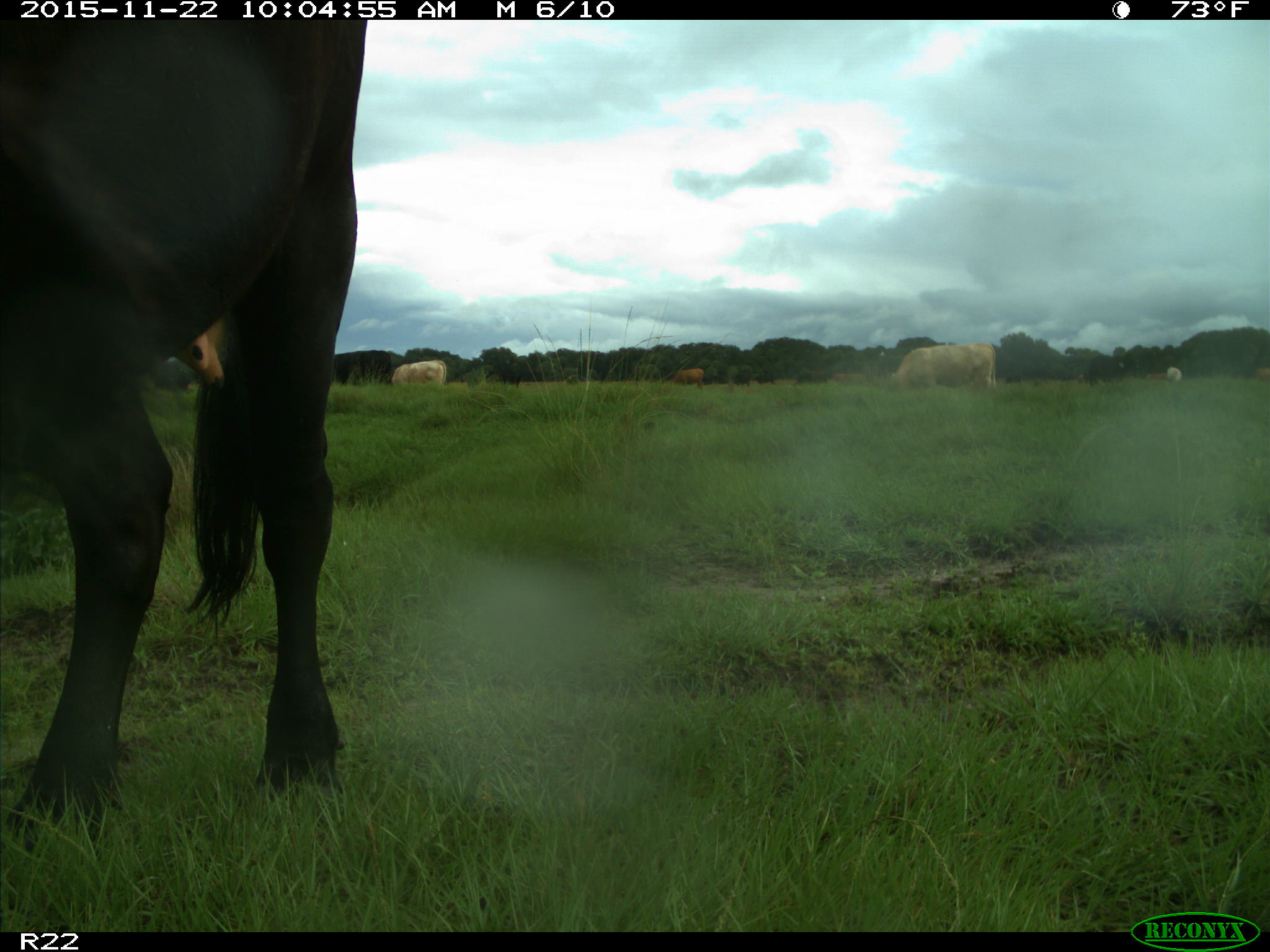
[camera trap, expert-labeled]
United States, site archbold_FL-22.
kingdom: Animalia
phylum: Chordata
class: Mammalia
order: Artiodactyla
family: Bovidae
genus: Bos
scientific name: Bos taurus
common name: domestic cow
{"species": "Bos taurus (domestic cow)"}